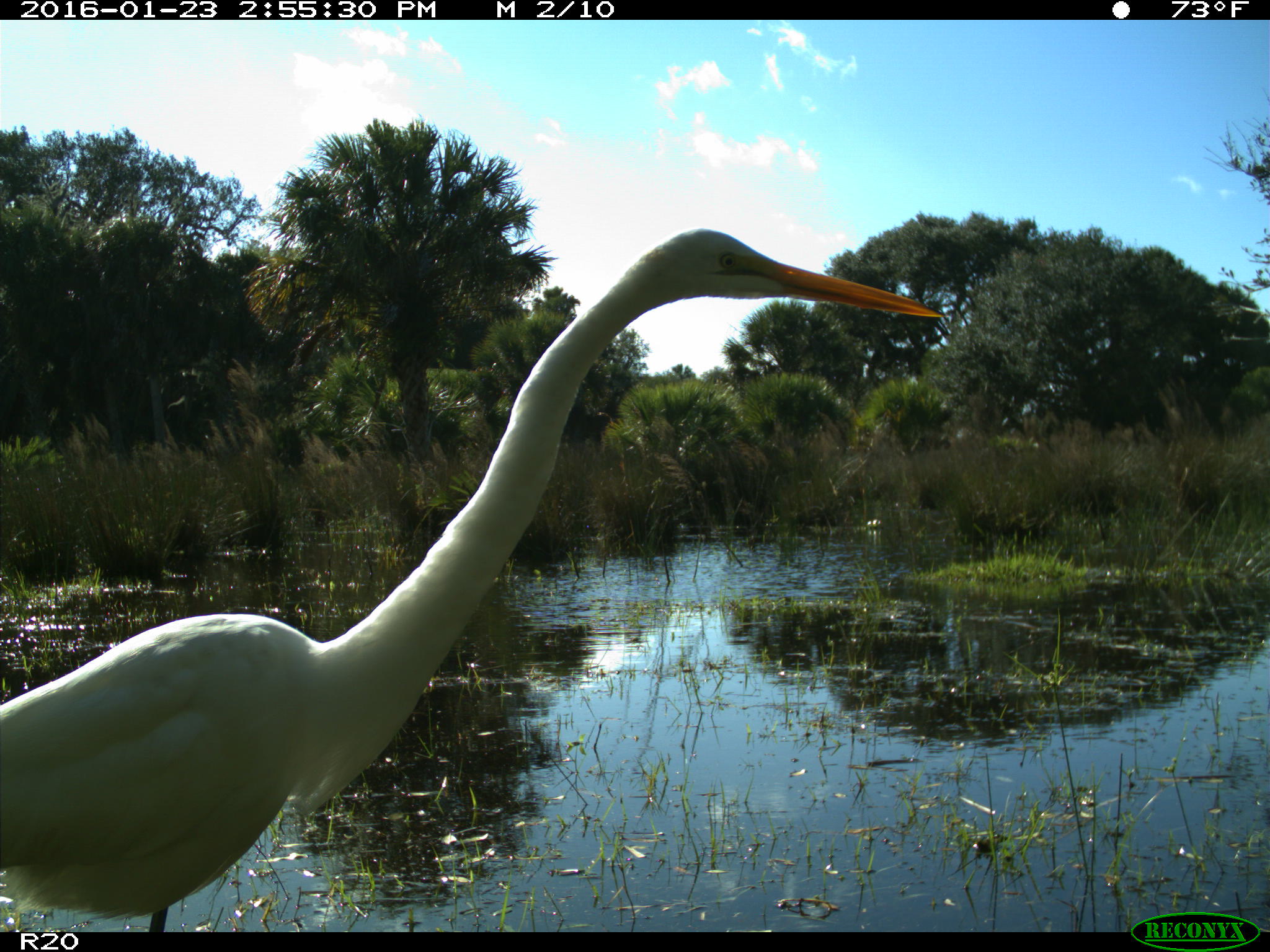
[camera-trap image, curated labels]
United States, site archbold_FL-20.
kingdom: Animalia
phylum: Chordata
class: Aves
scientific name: Aves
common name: birds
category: unidentified bird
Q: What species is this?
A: Unidentified bird (birds) (Aves).